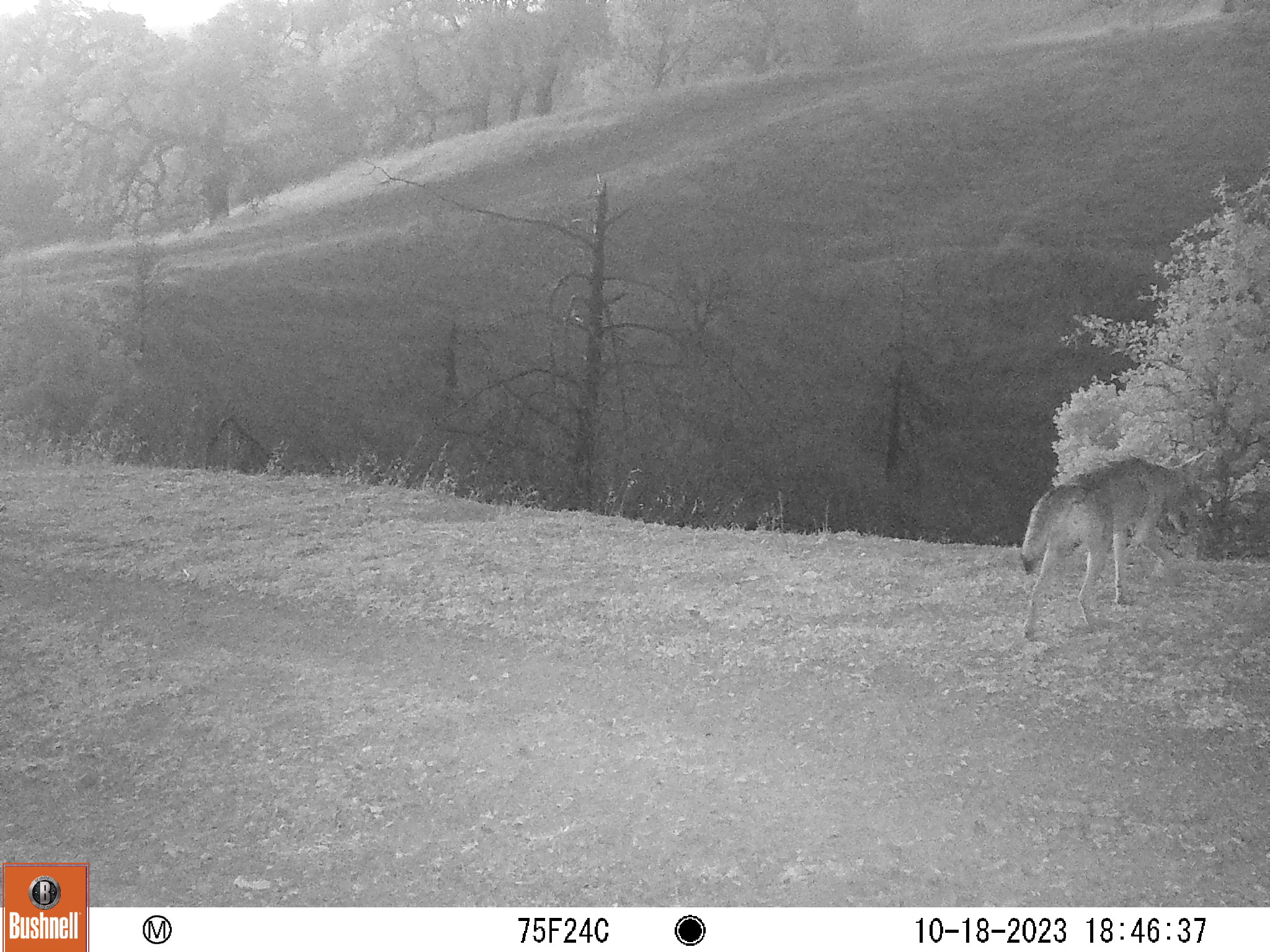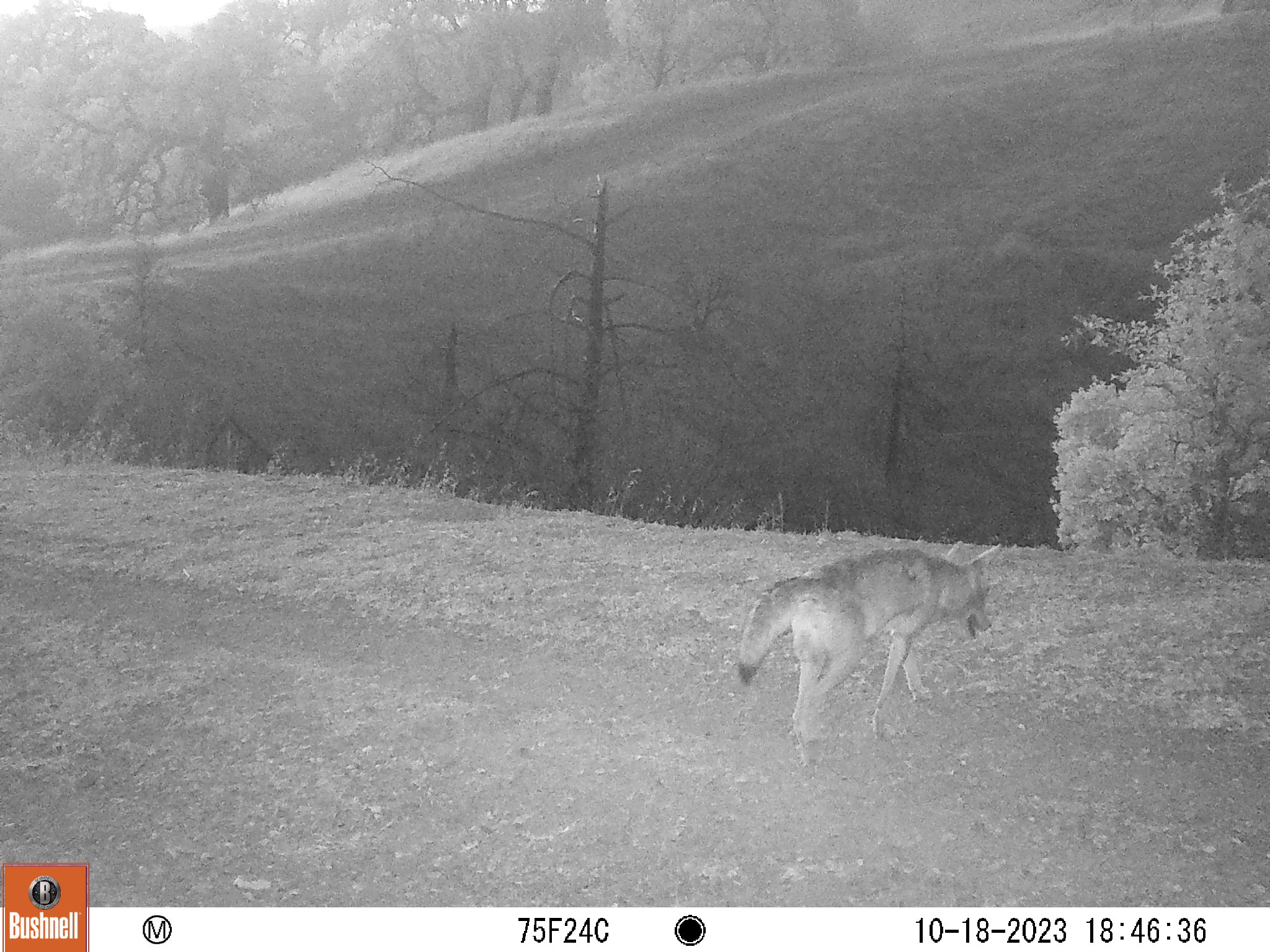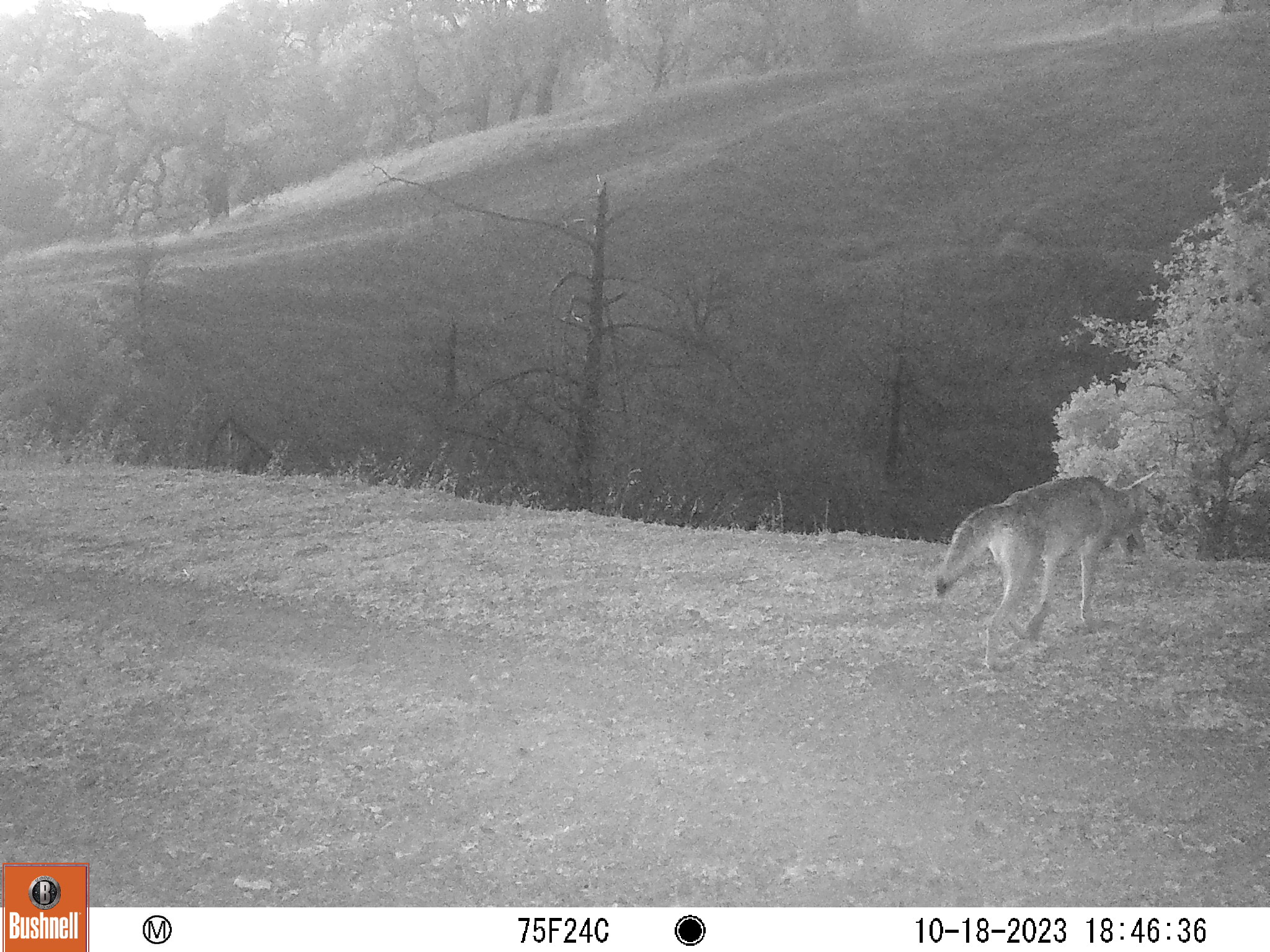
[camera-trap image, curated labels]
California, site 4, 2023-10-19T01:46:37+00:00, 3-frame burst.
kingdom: Animalia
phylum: Chordata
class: Mammalia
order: Carnivora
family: Canidae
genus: Canis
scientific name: Canis latrans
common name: coyote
Coyote (Canis latrans).